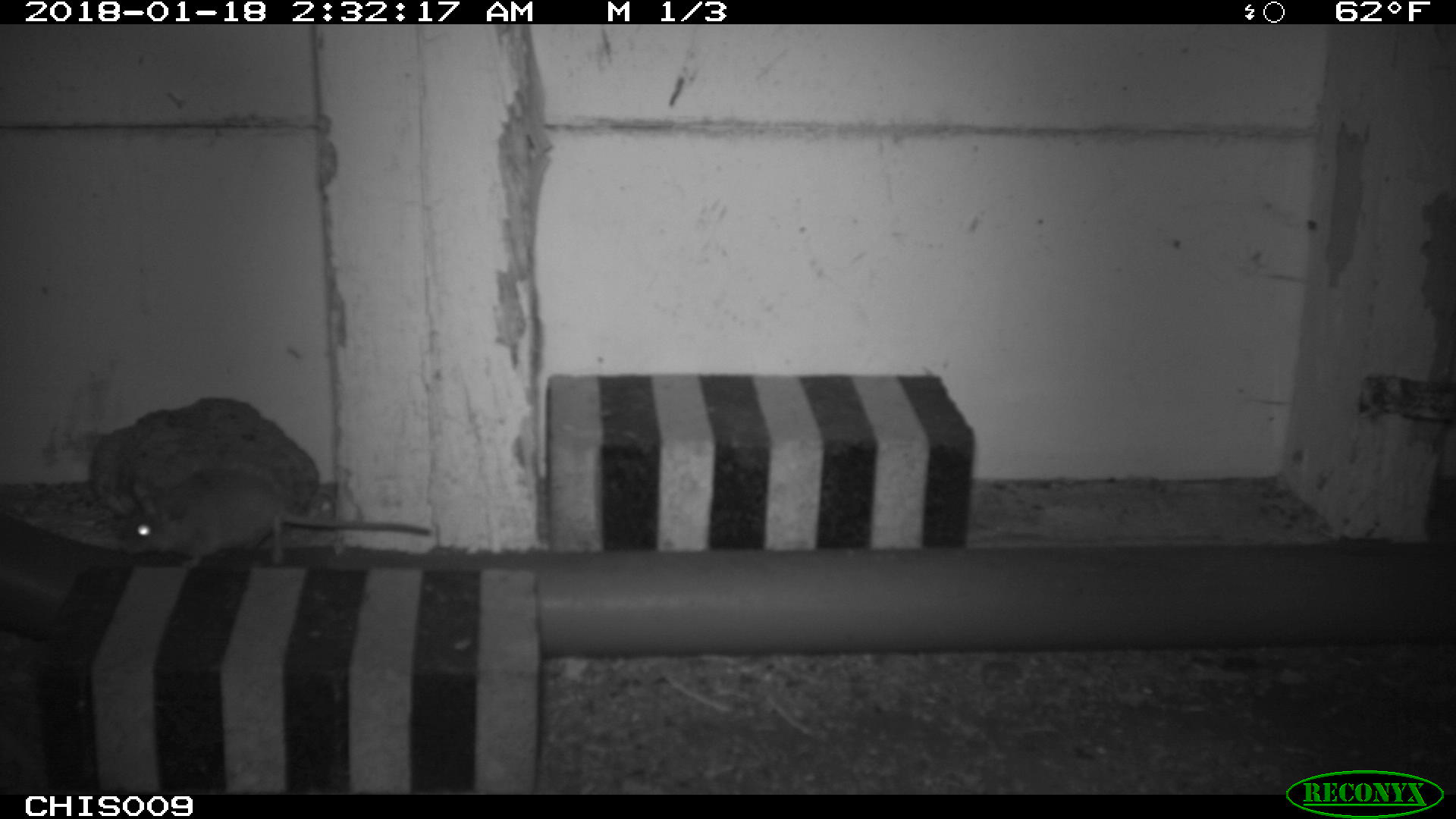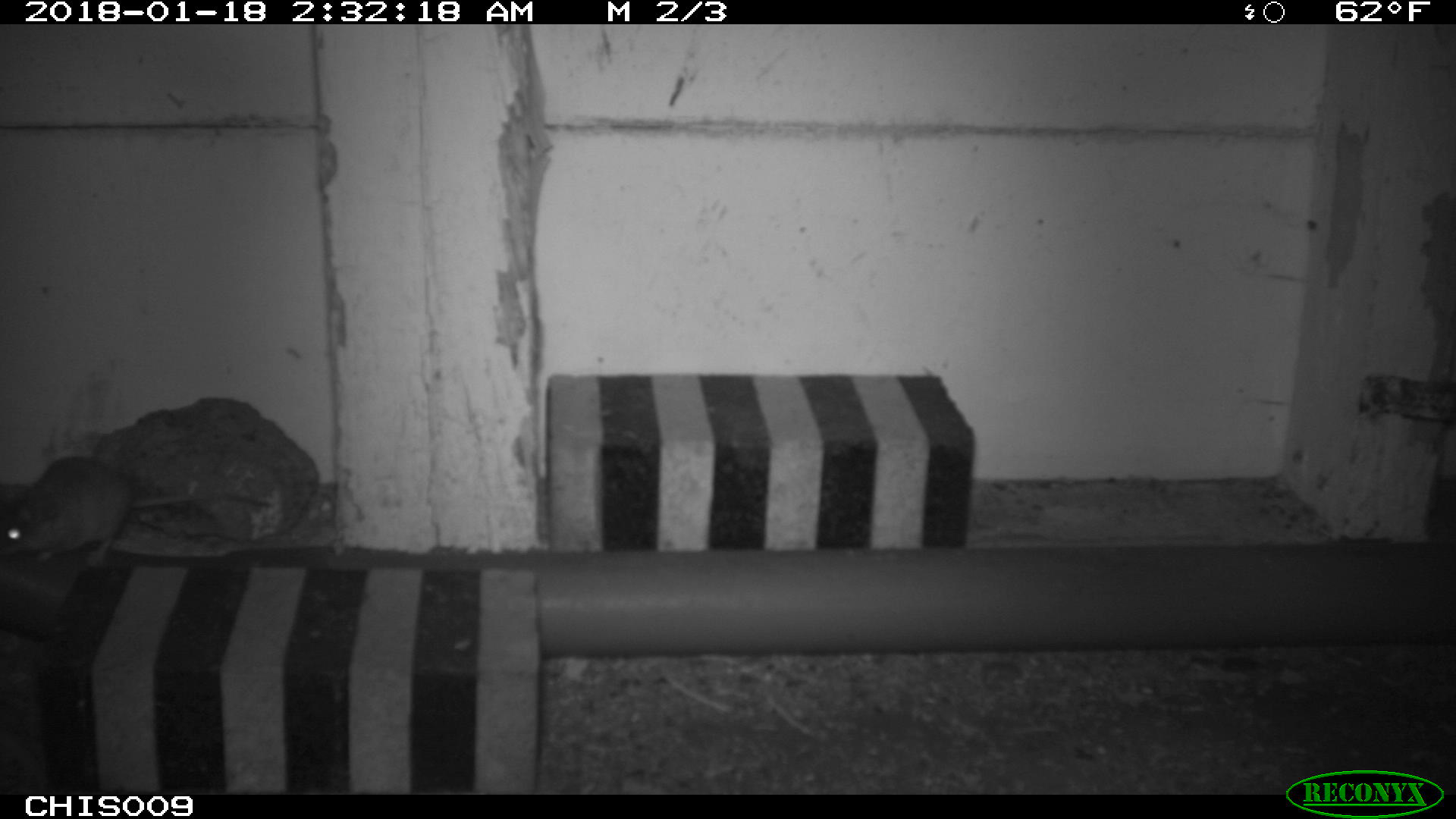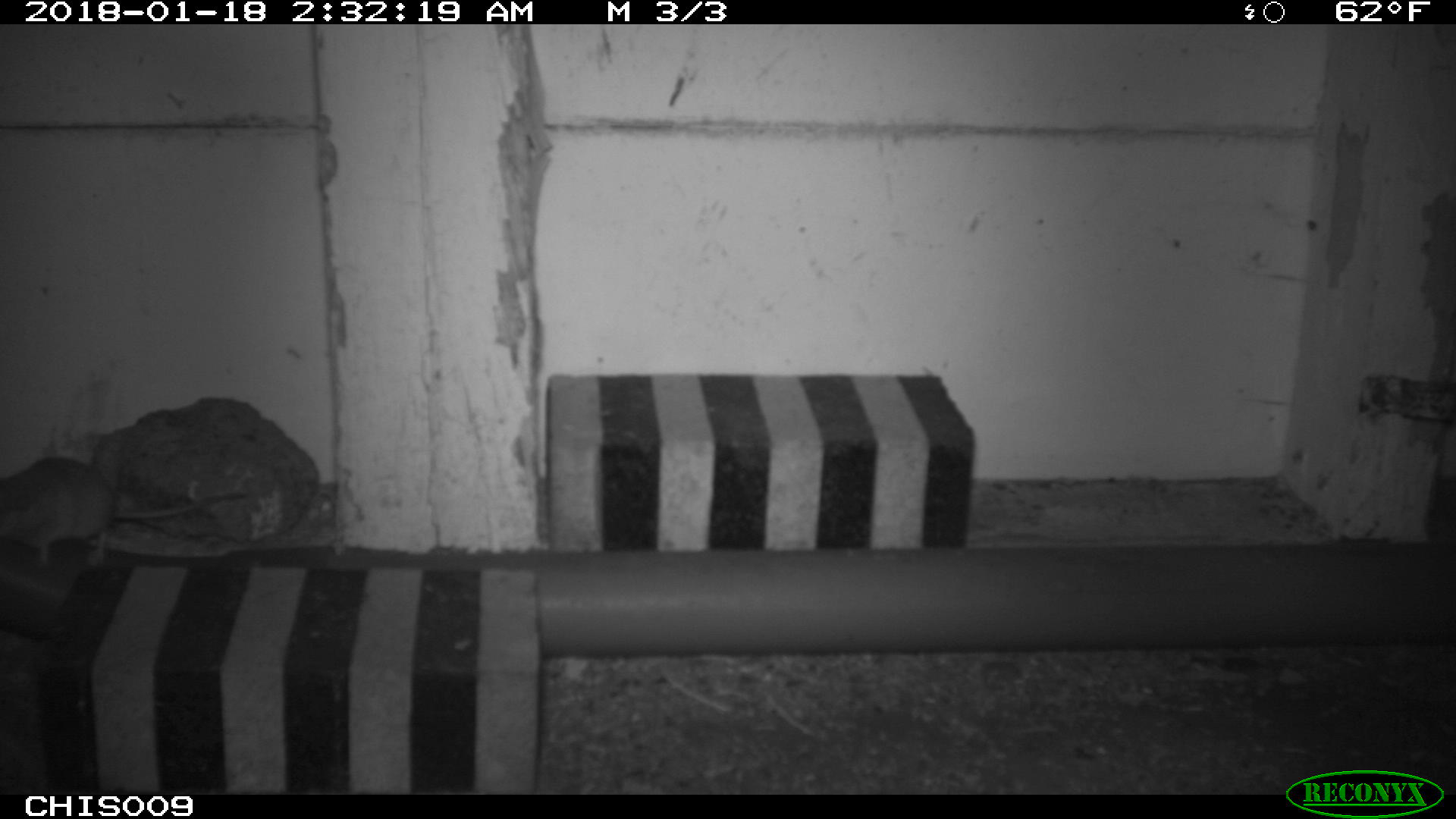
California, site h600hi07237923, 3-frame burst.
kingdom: Animalia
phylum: Chordata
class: Mammalia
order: Rodentia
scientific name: Rodentia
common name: rodent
Rodent (Rodentia).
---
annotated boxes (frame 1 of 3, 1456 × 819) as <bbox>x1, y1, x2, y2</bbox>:
rodent: <bbox>116, 468, 430, 569</bbox>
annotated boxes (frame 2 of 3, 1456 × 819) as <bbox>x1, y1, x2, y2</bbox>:
rodent: <bbox>0, 453, 273, 568</bbox>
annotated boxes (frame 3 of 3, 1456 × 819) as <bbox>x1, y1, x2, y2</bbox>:
rodent: <bbox>0, 456, 248, 566</bbox>